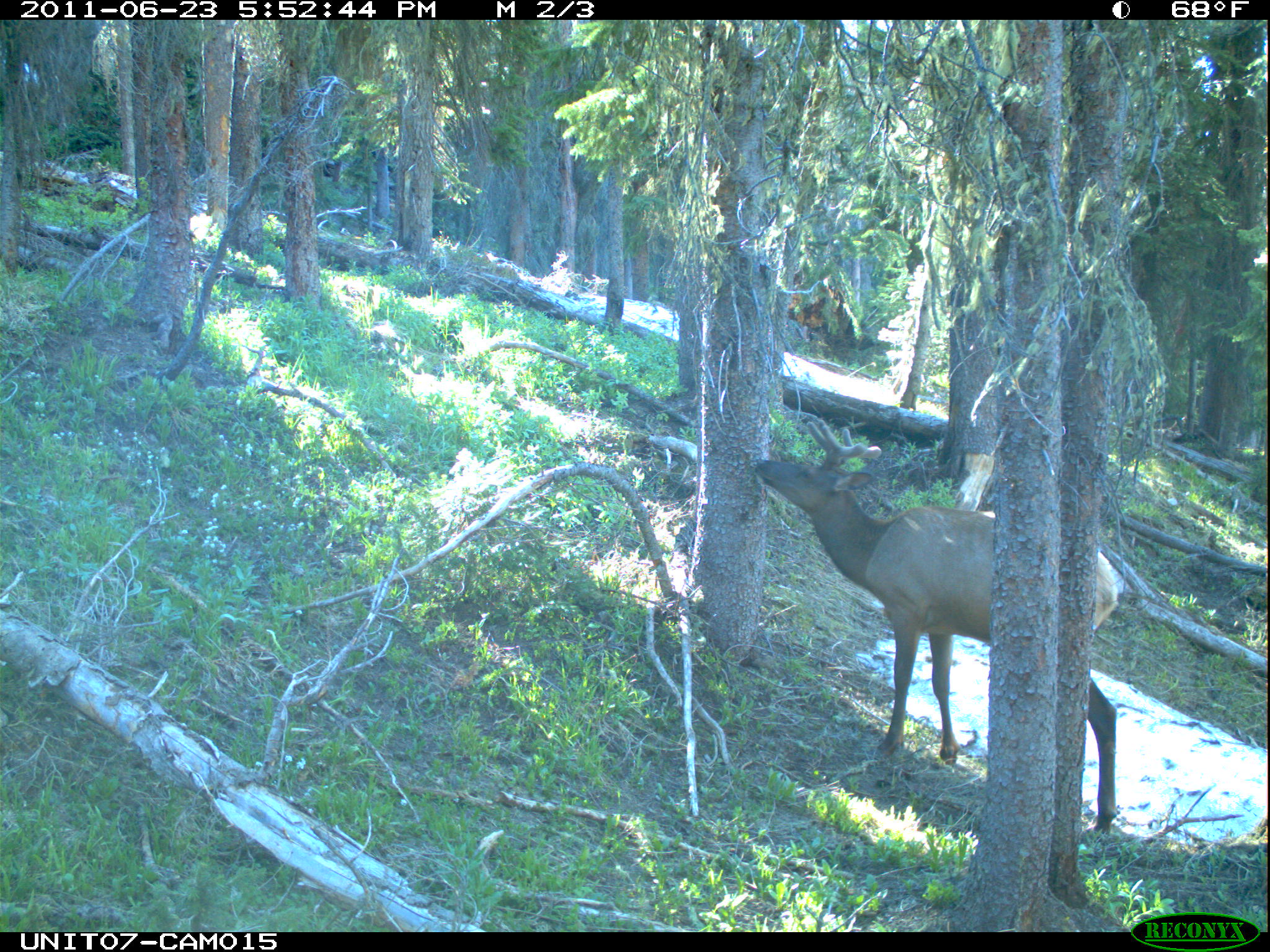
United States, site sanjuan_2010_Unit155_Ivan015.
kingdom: Animalia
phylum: Chordata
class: Mammalia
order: Artiodactyla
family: Cervidae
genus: Cervus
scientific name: Cervus elaphus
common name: red deer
Cervus elaphus (red deer).